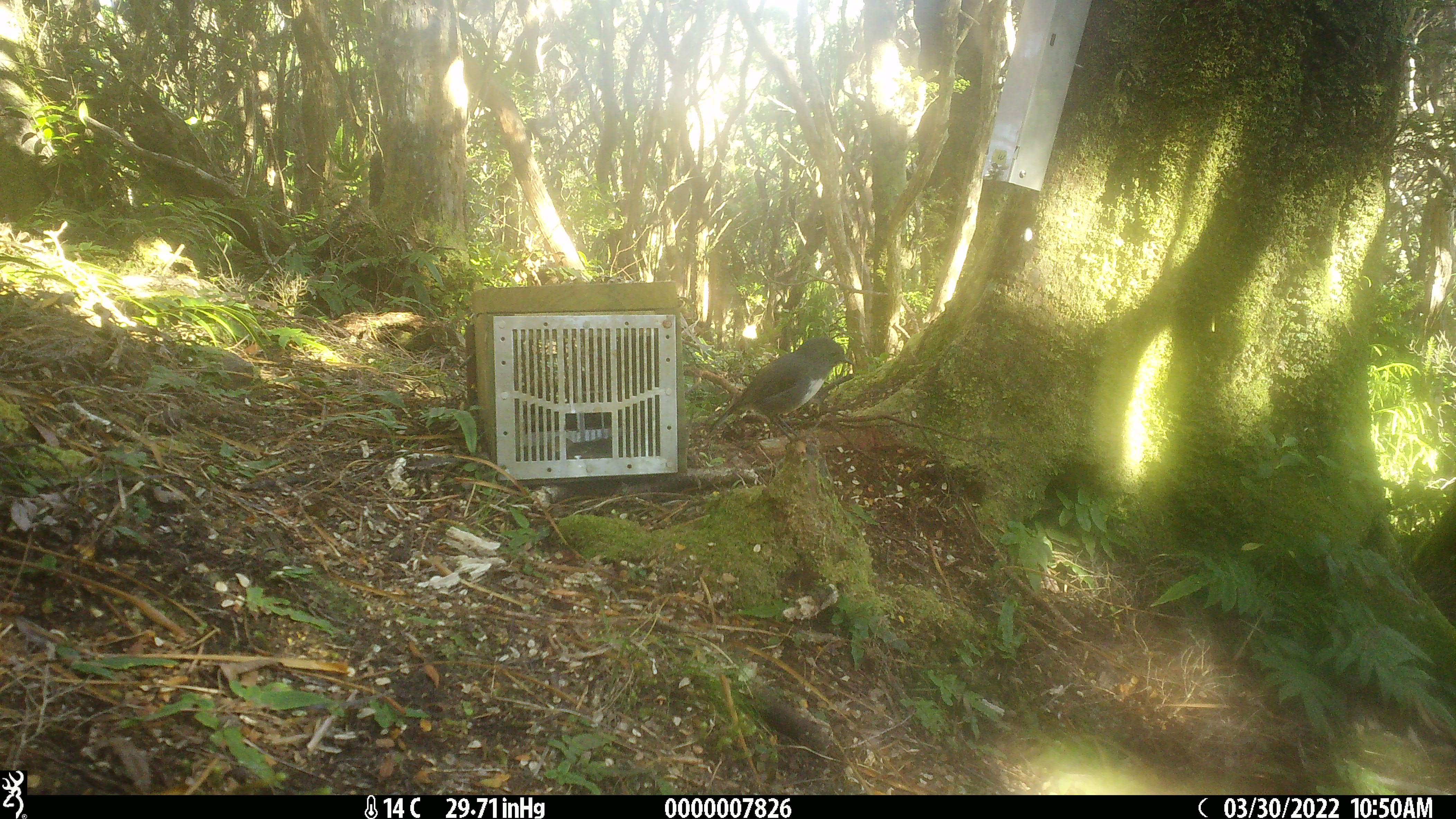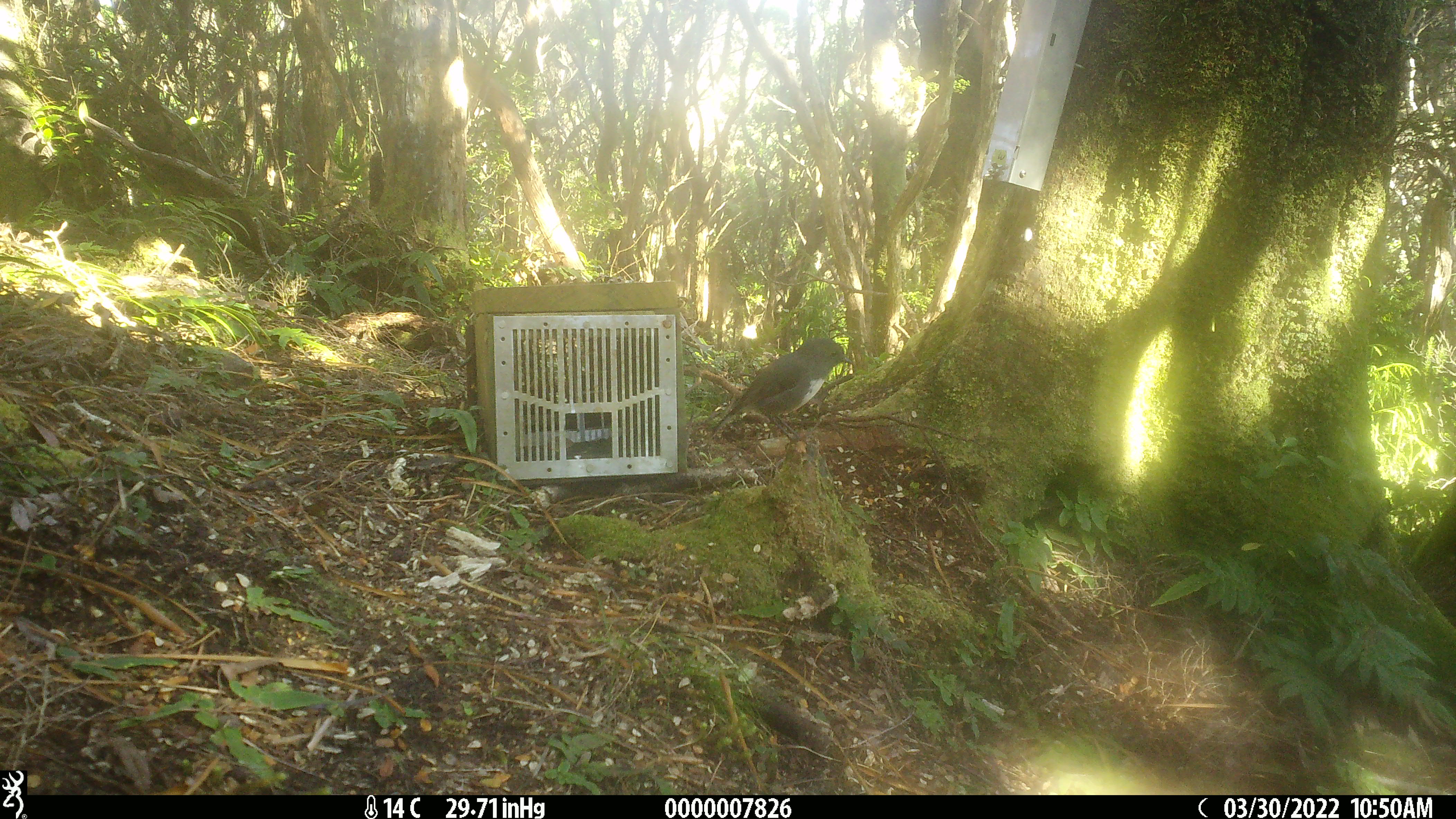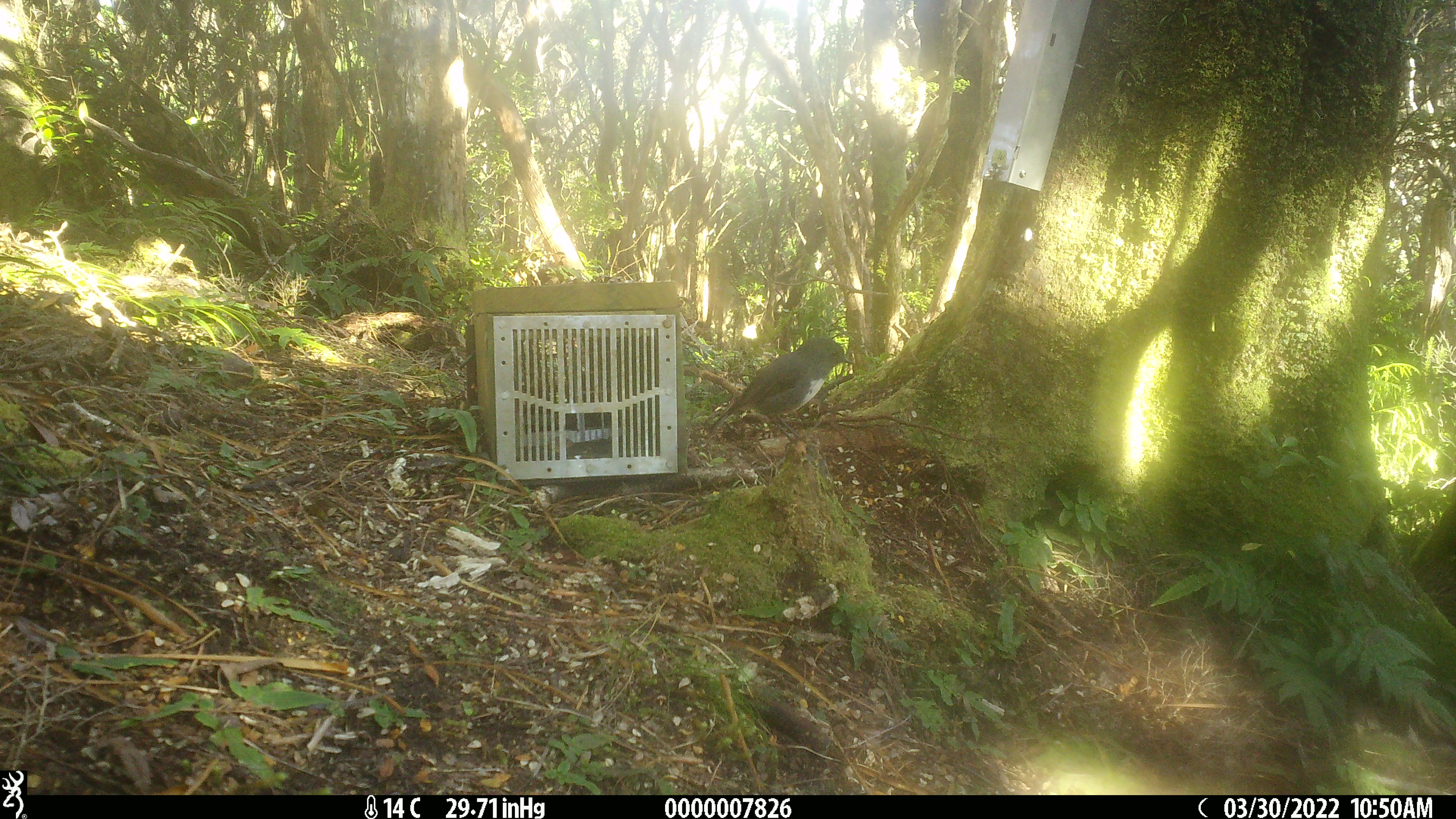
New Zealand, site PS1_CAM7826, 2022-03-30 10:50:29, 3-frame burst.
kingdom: Animalia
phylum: Chordata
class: Aves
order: Passeriformes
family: Petroicidae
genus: Petroica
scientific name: Petroica australis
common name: new zealand robin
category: robin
Robin (new zealand robin) (Petroica australis).